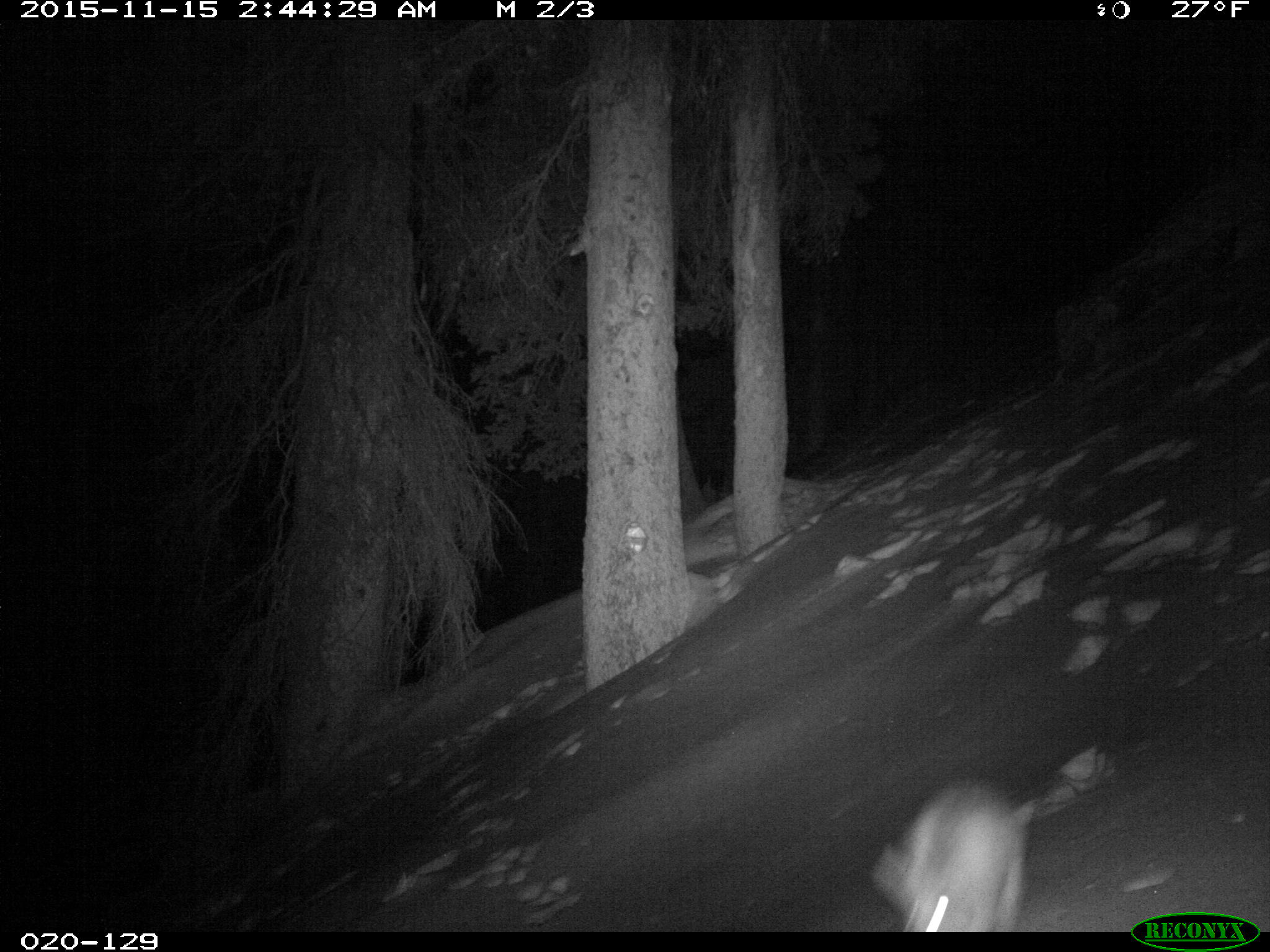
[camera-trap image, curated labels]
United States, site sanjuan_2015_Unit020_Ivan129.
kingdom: Animalia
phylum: Chordata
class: Mammalia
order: Lagomorpha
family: Leporidae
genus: Lepus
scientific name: Lepus americanus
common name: snowshoe hare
Lepus americanus (snowshoe hare).